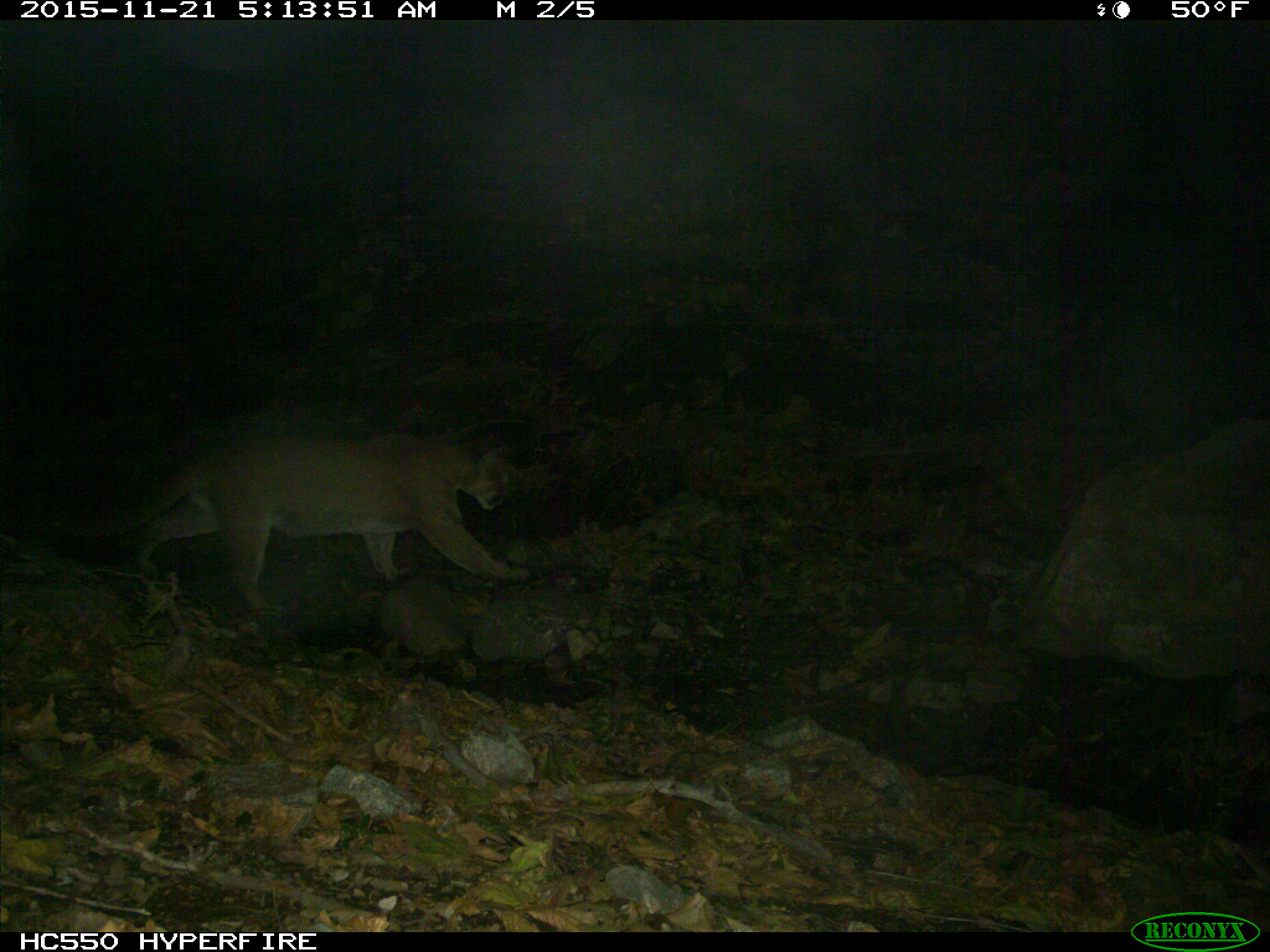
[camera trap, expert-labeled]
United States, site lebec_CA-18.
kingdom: Animalia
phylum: Chordata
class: Mammalia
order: Carnivora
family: Felidae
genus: Puma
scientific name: Puma concolor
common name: mountain lion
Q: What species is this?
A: Puma concolor (mountain lion).